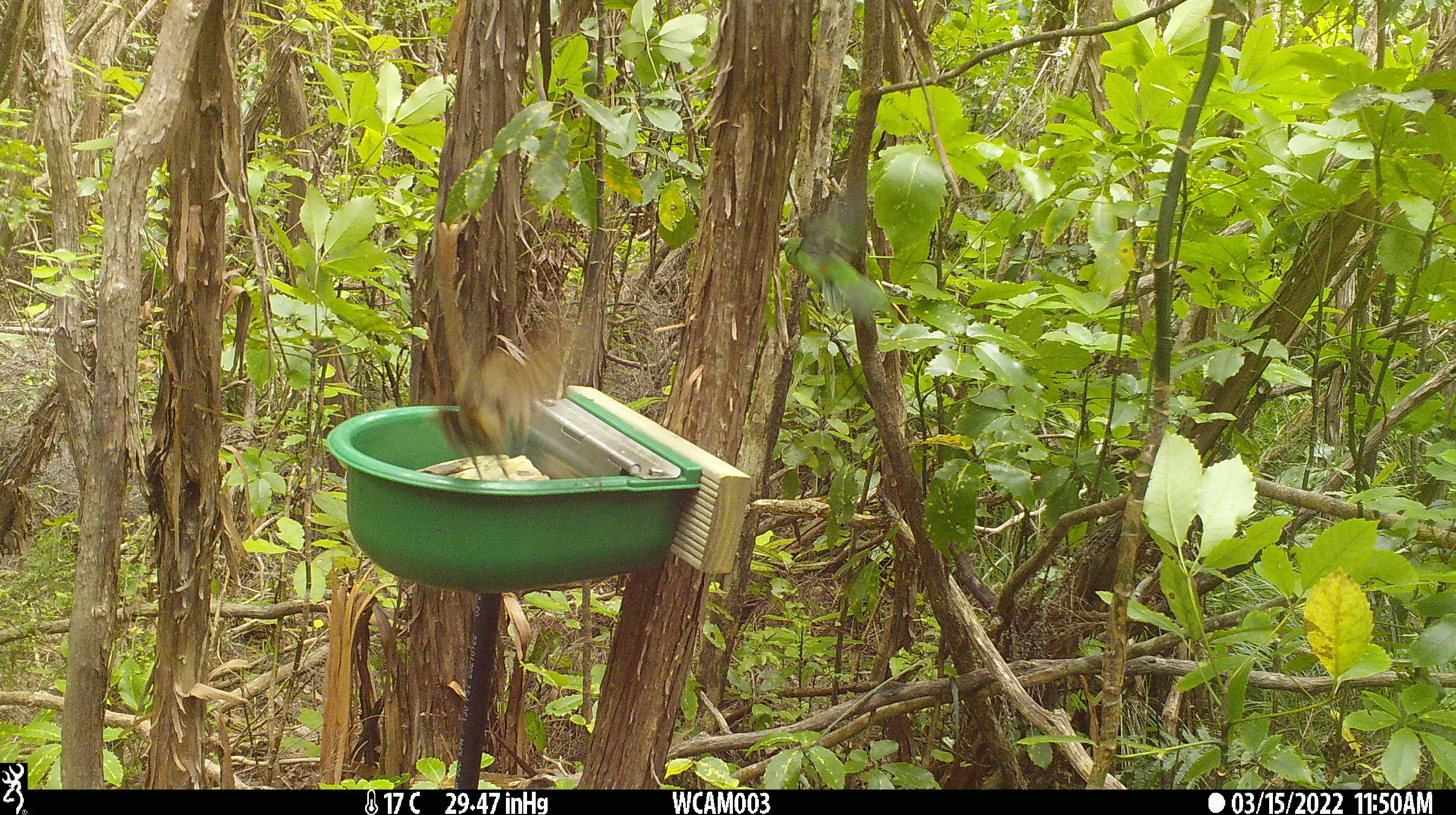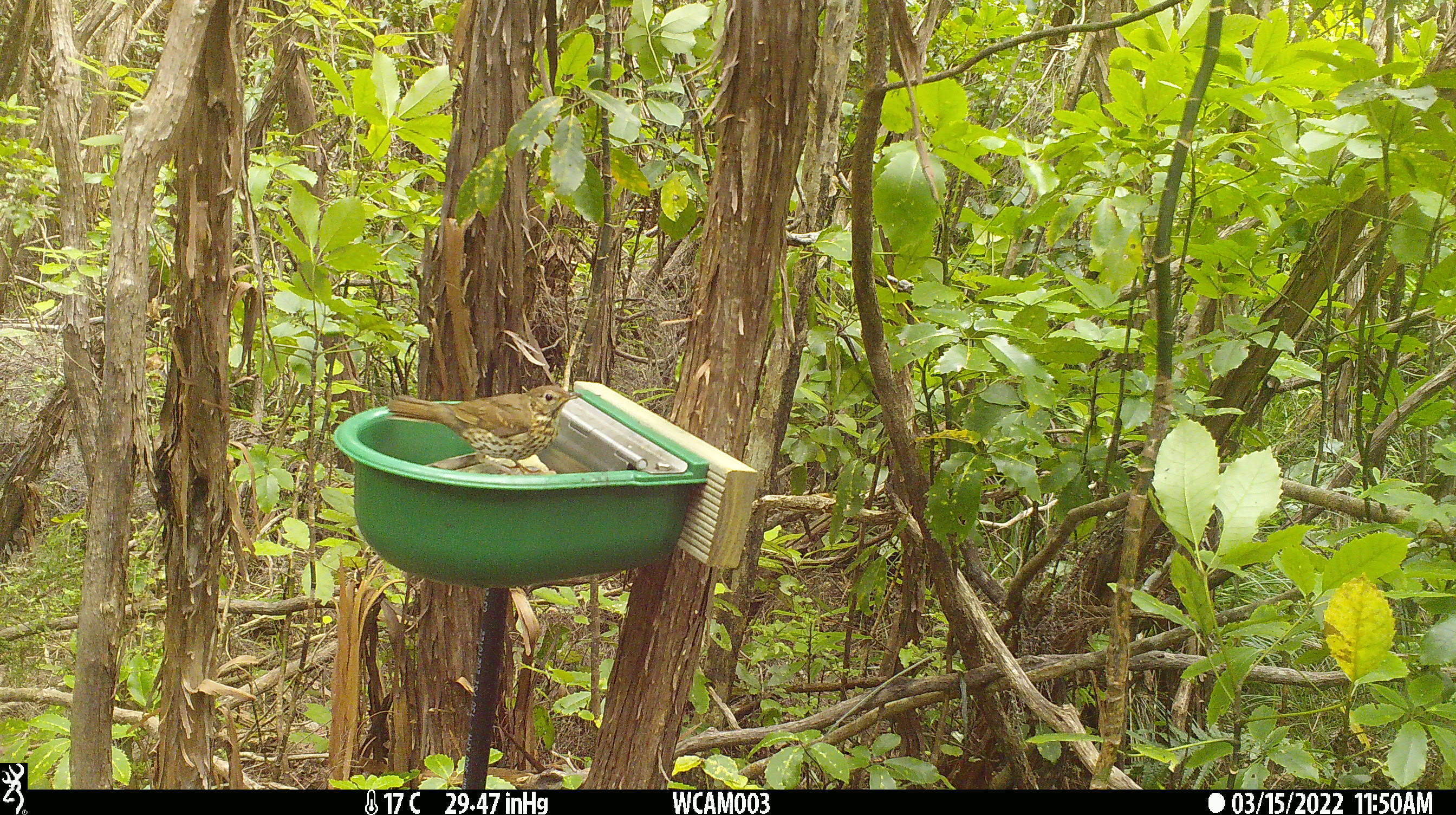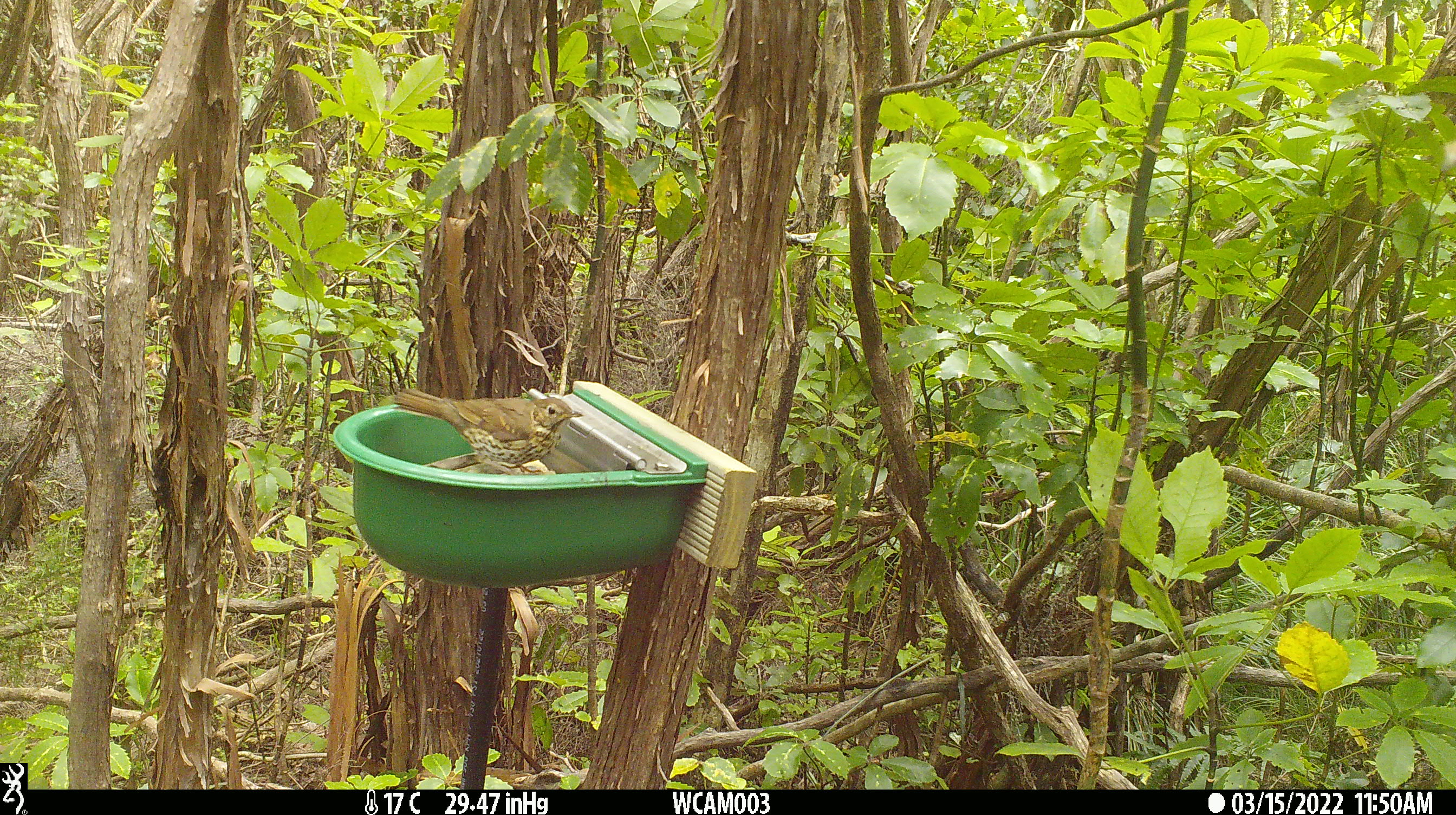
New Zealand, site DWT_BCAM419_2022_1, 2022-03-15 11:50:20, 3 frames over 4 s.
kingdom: Animalia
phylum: Chordata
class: Aves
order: Passeriformes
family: Turdidae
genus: Turdus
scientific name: Turdus philomelos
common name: song thrush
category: thrush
Thrush (song thrush) (Turdus philomelos).